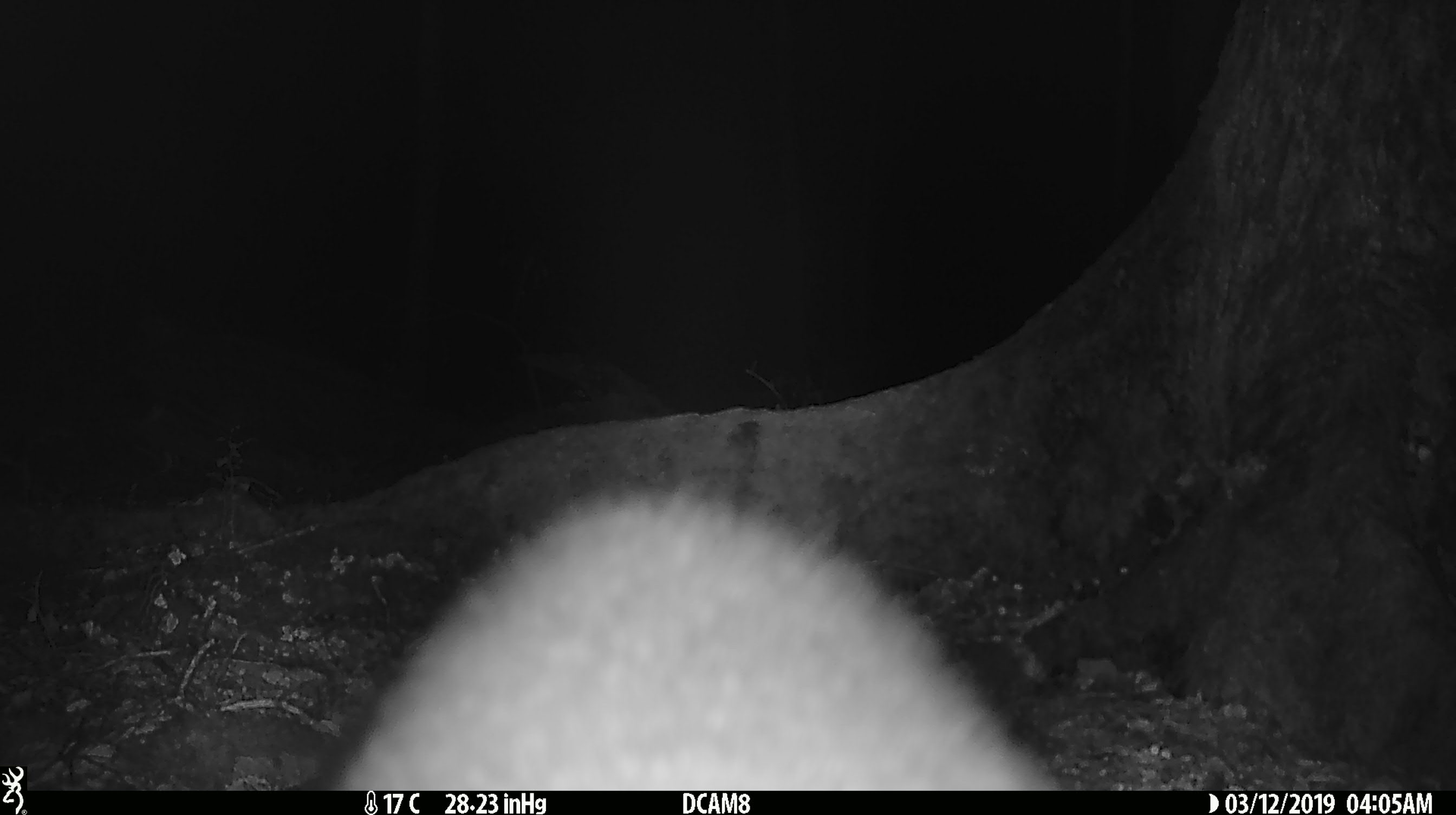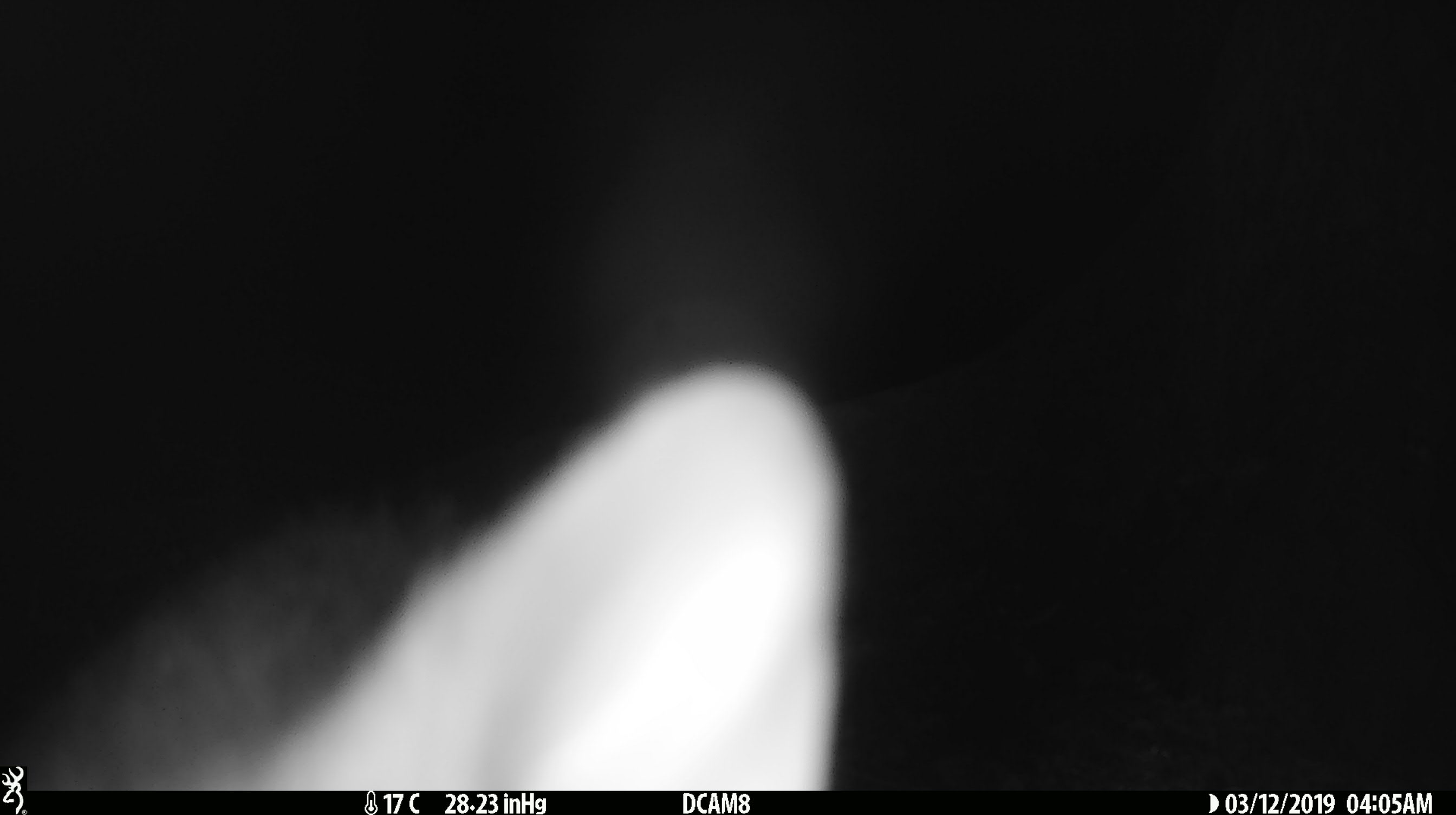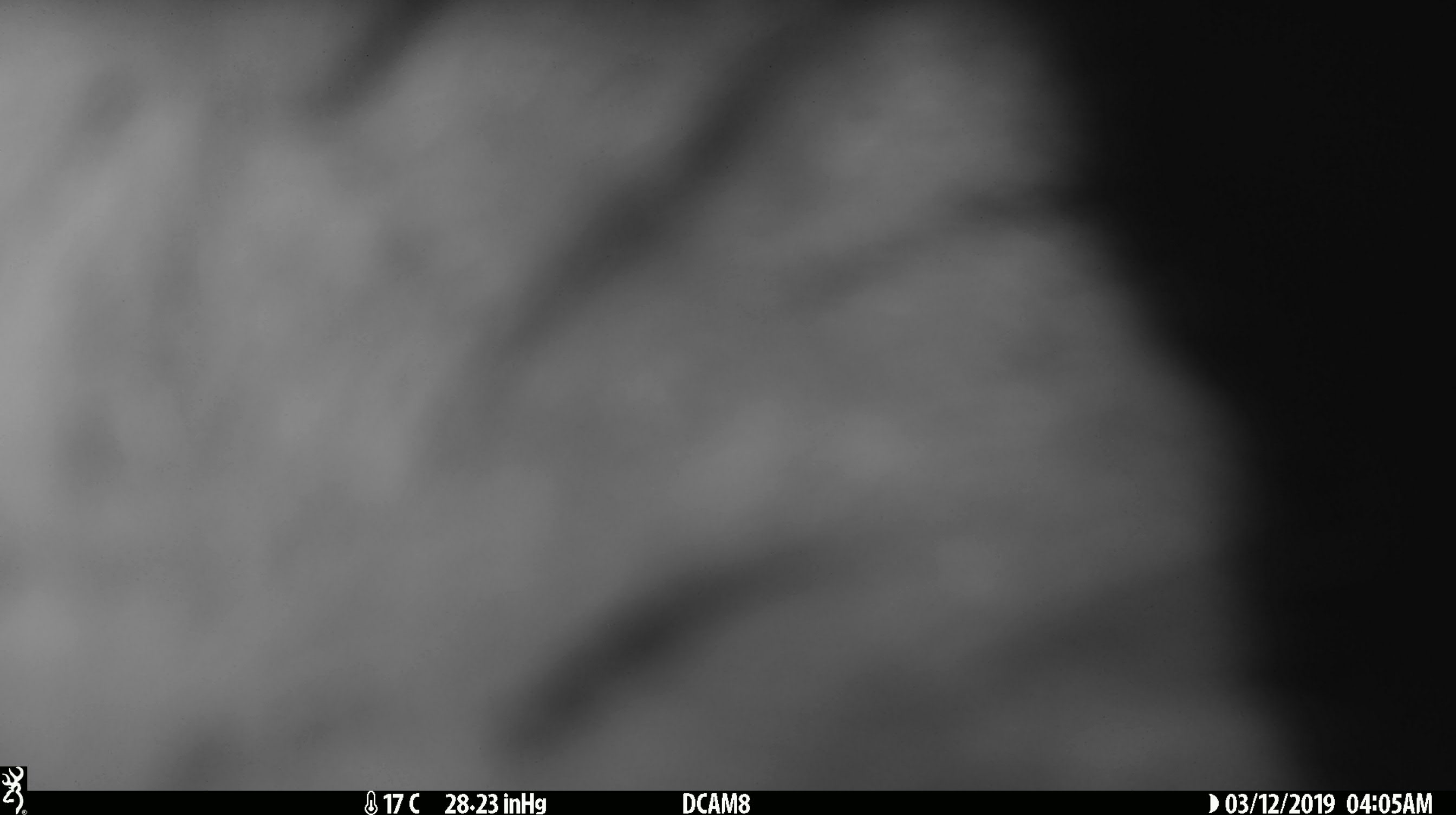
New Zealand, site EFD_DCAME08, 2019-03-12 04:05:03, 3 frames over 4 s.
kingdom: Animalia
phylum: Chordata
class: Mammalia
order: Diprotodontia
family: Phalangeridae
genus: Trichosurus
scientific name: Trichosurus vulpecula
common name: common brushtail possum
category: possum